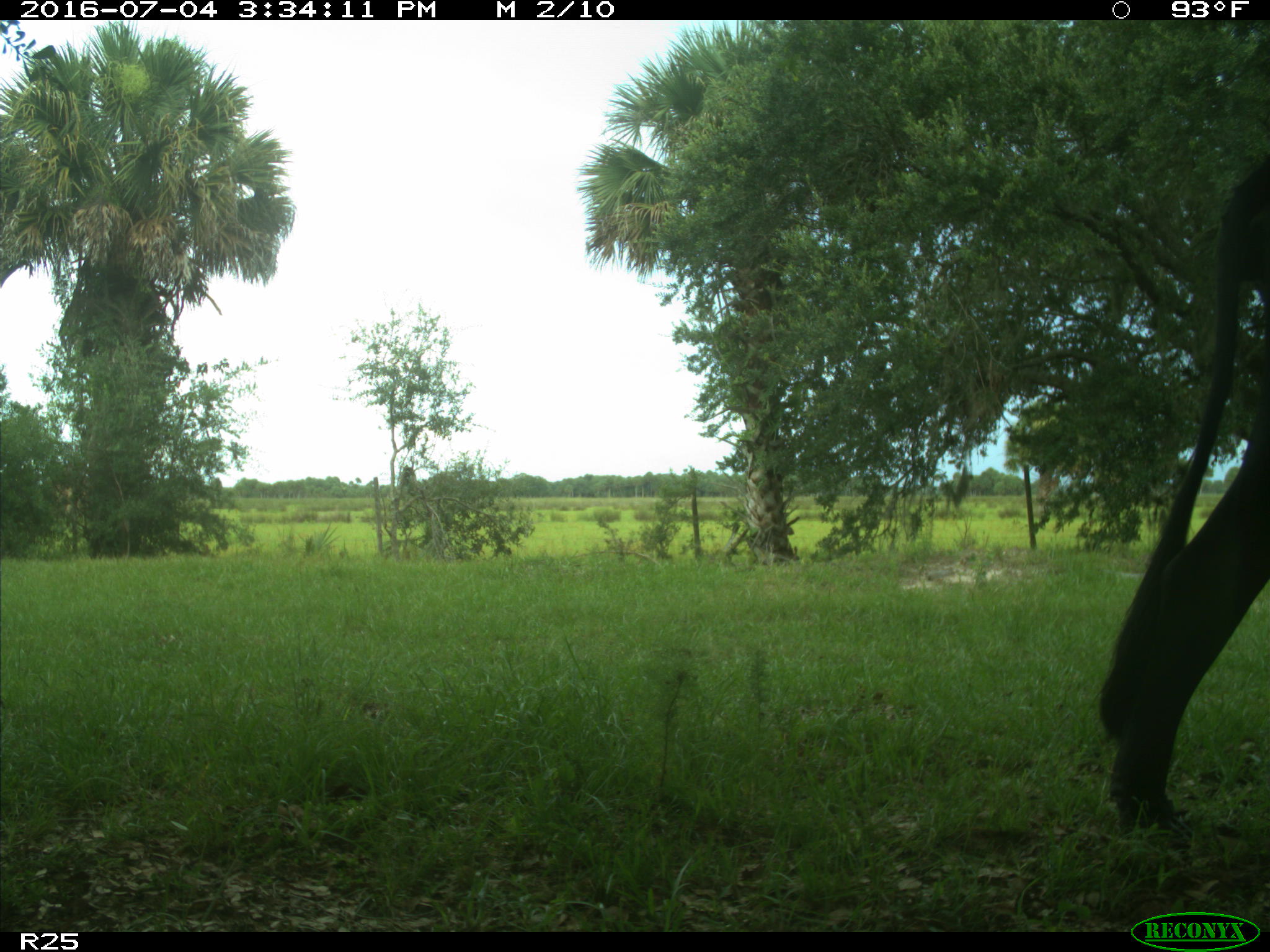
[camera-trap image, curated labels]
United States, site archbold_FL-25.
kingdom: Animalia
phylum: Chordata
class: Mammalia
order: Artiodactyla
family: Bovidae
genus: Bos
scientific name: Bos taurus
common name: domestic cow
Bos taurus (domestic cow).